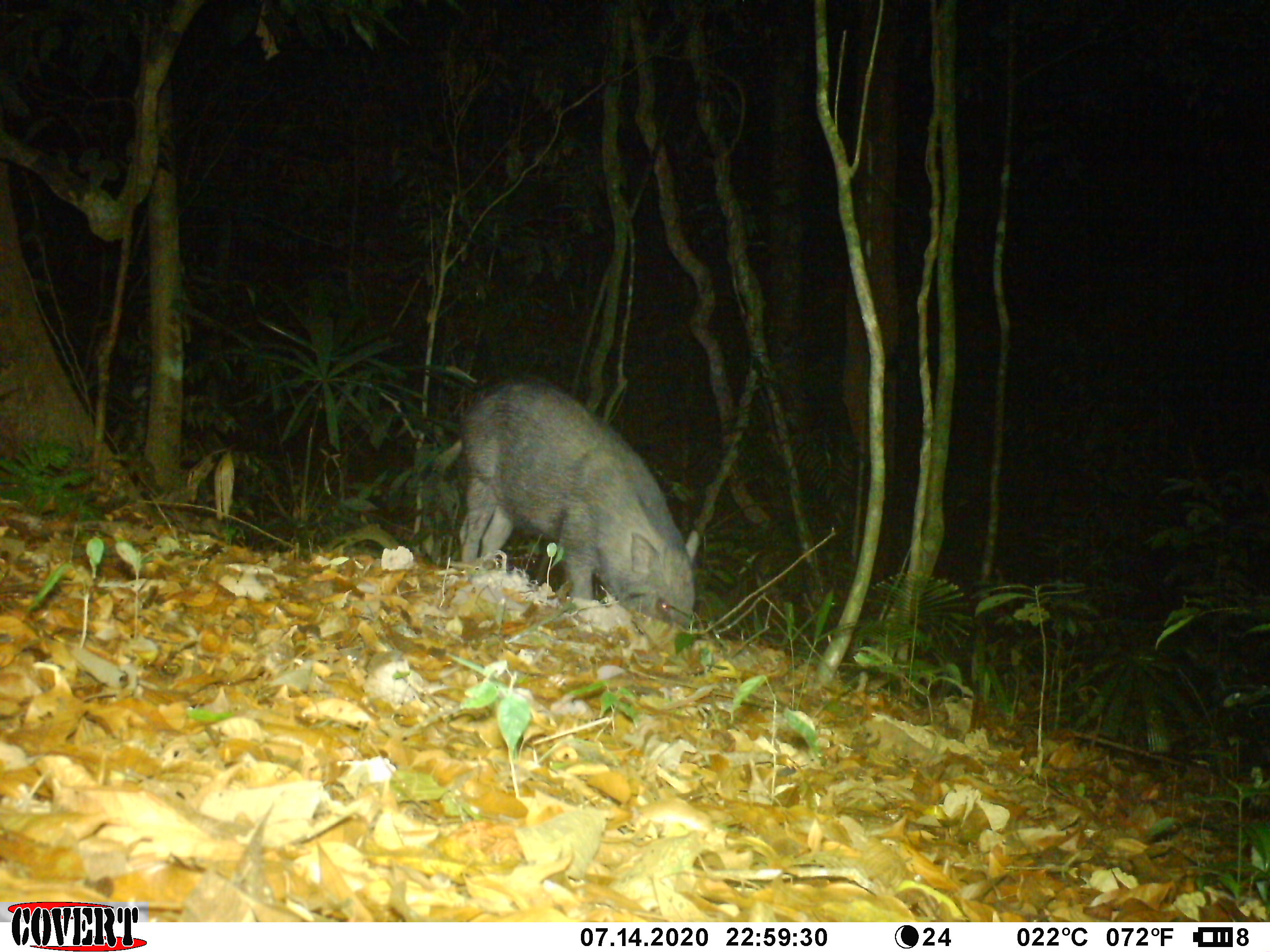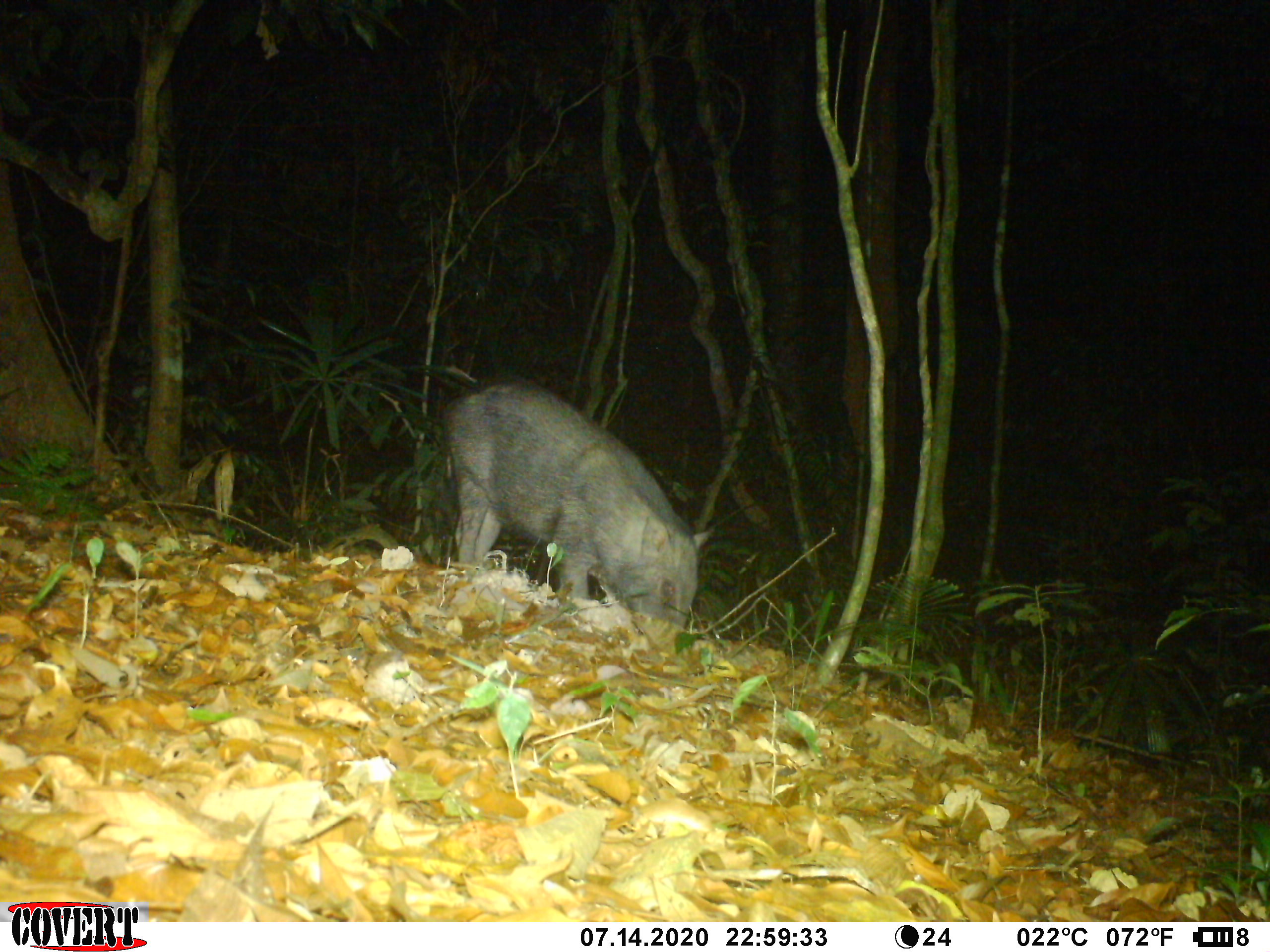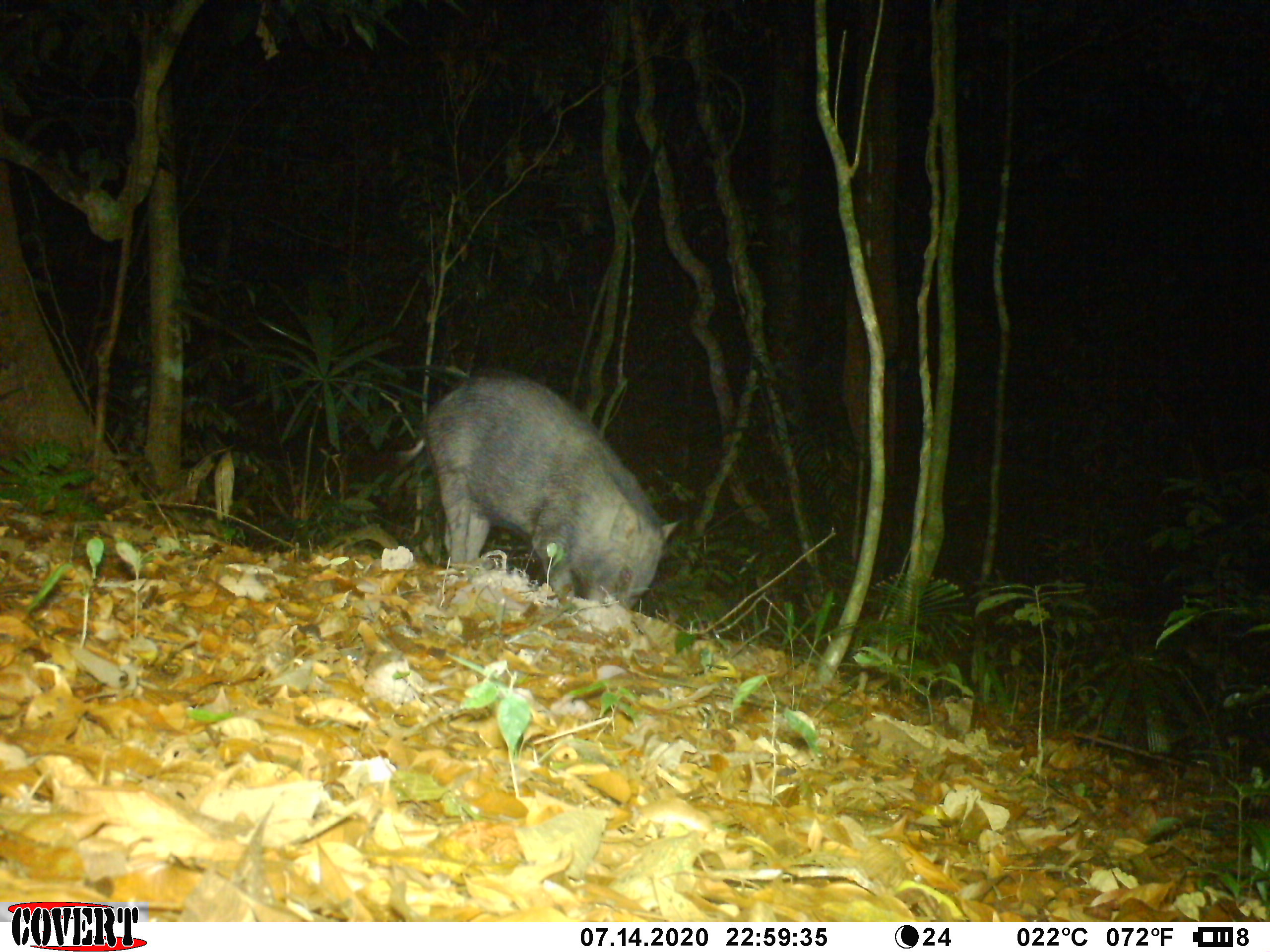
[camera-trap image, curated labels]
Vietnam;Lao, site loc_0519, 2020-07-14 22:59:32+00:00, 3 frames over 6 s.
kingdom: Animalia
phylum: Chordata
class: Mammalia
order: Artiodactyla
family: Suidae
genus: Sus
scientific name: Sus scrofa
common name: eurasian wild pig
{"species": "eurasian wild pig (Sus scrofa)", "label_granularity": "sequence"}